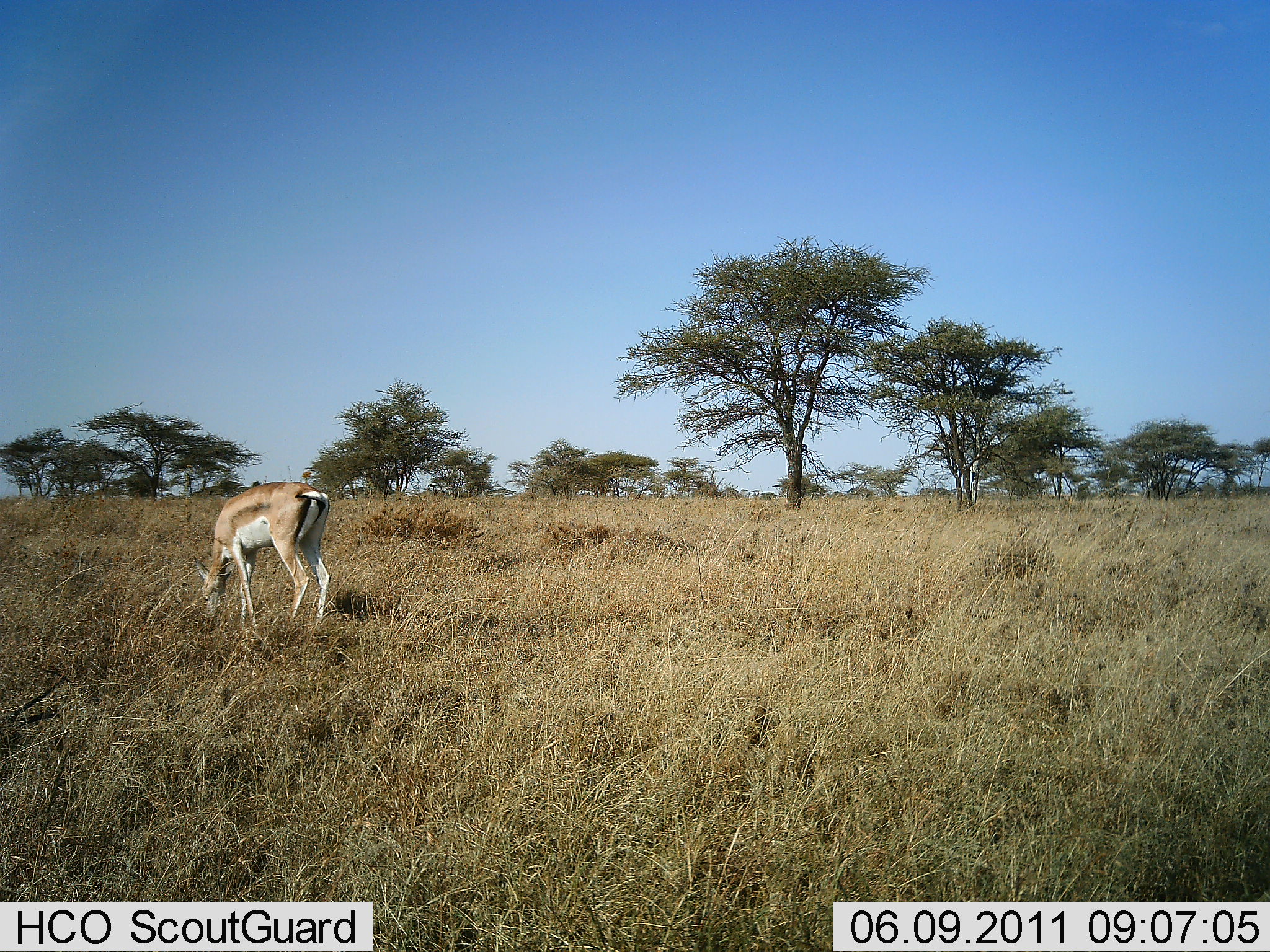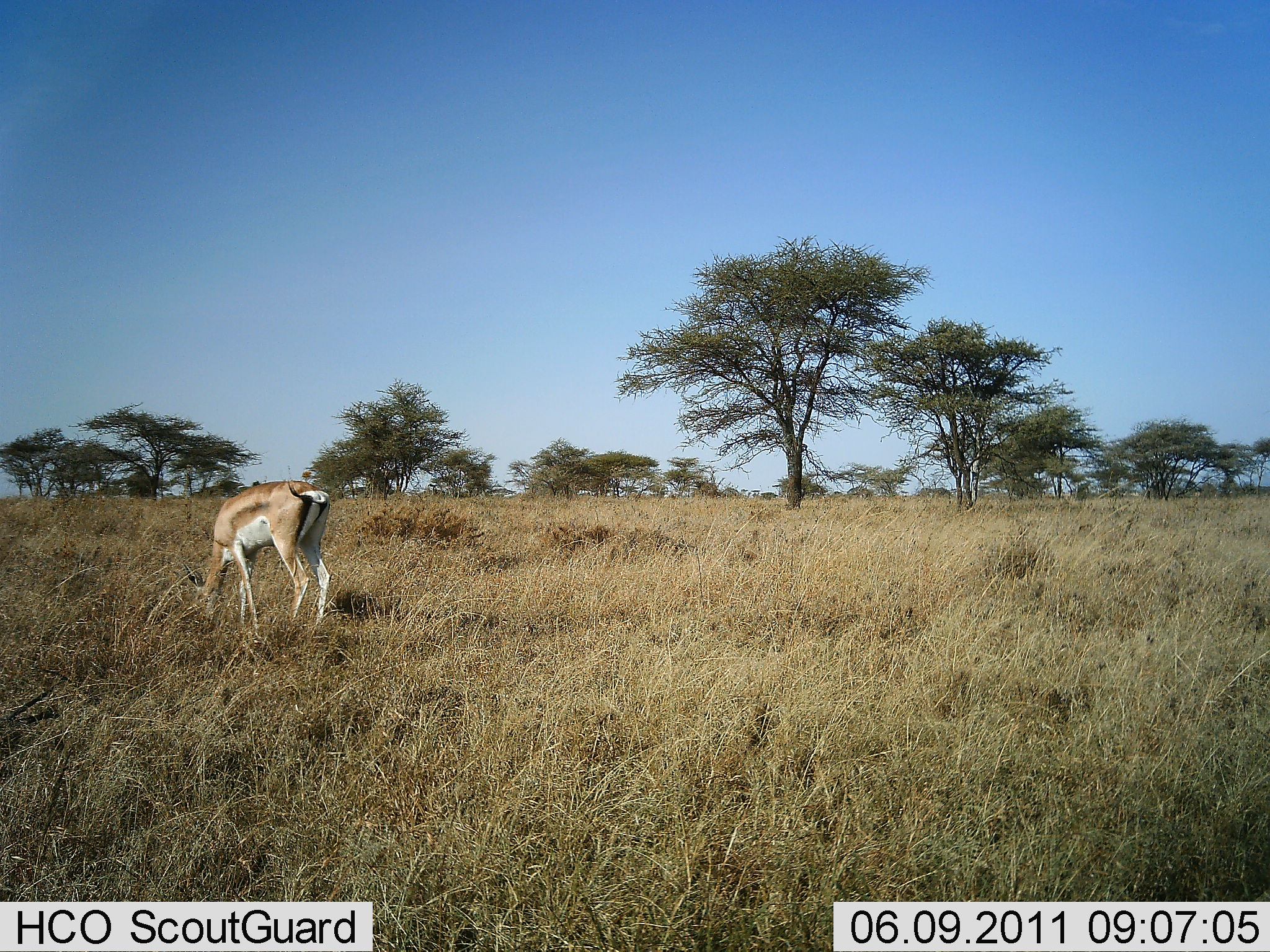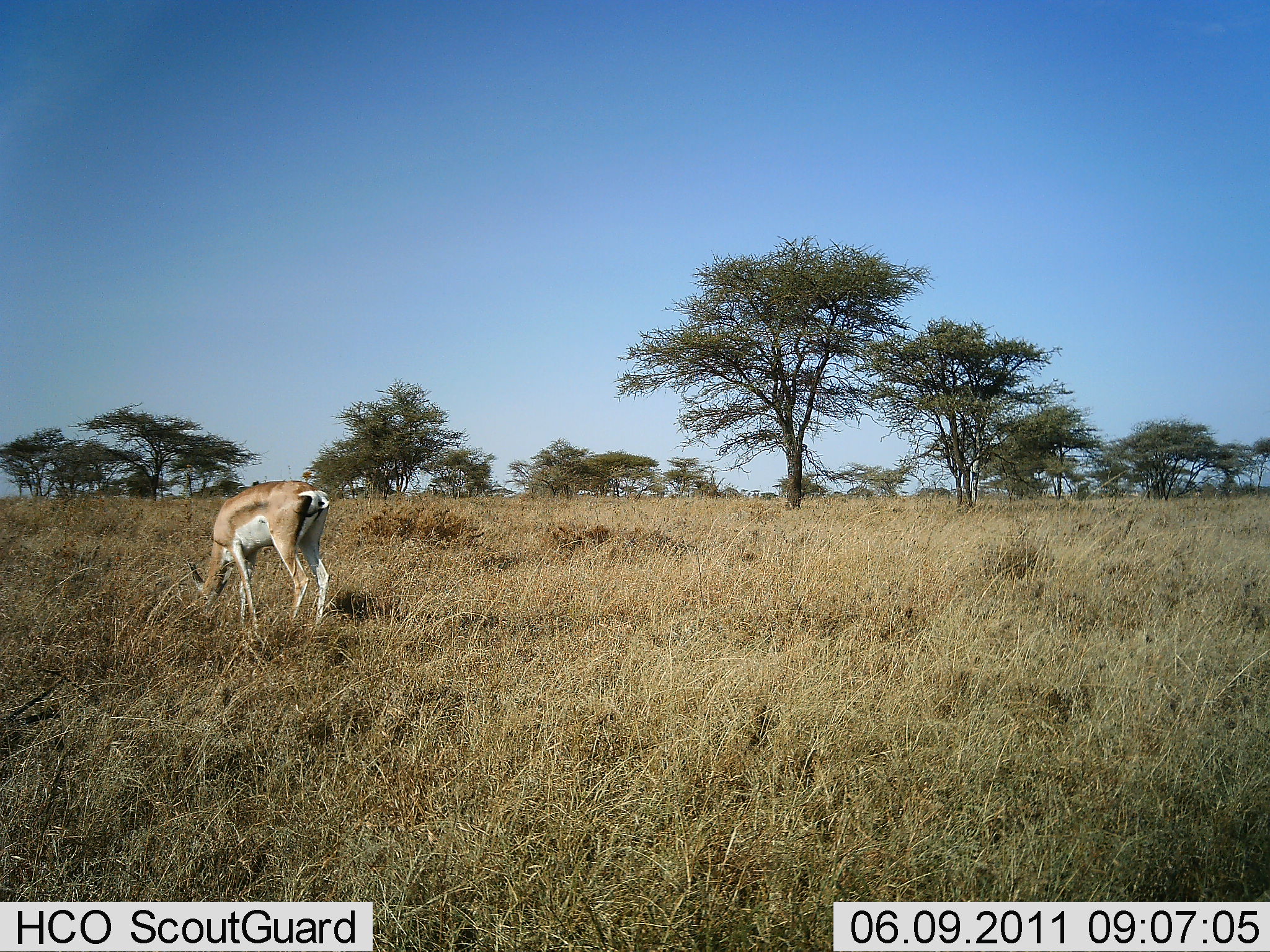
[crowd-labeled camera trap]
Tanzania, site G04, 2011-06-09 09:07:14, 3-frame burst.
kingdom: Animalia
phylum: Chordata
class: Mammalia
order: Artiodactyla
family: Bovidae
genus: Nanger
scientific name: Nanger granti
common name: grant's gazelle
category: gazellegrants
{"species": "gazellegrants (grant's gazelle) (Nanger granti)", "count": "1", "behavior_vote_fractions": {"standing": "17%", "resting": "0%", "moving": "8%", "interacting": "0%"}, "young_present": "0%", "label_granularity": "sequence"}